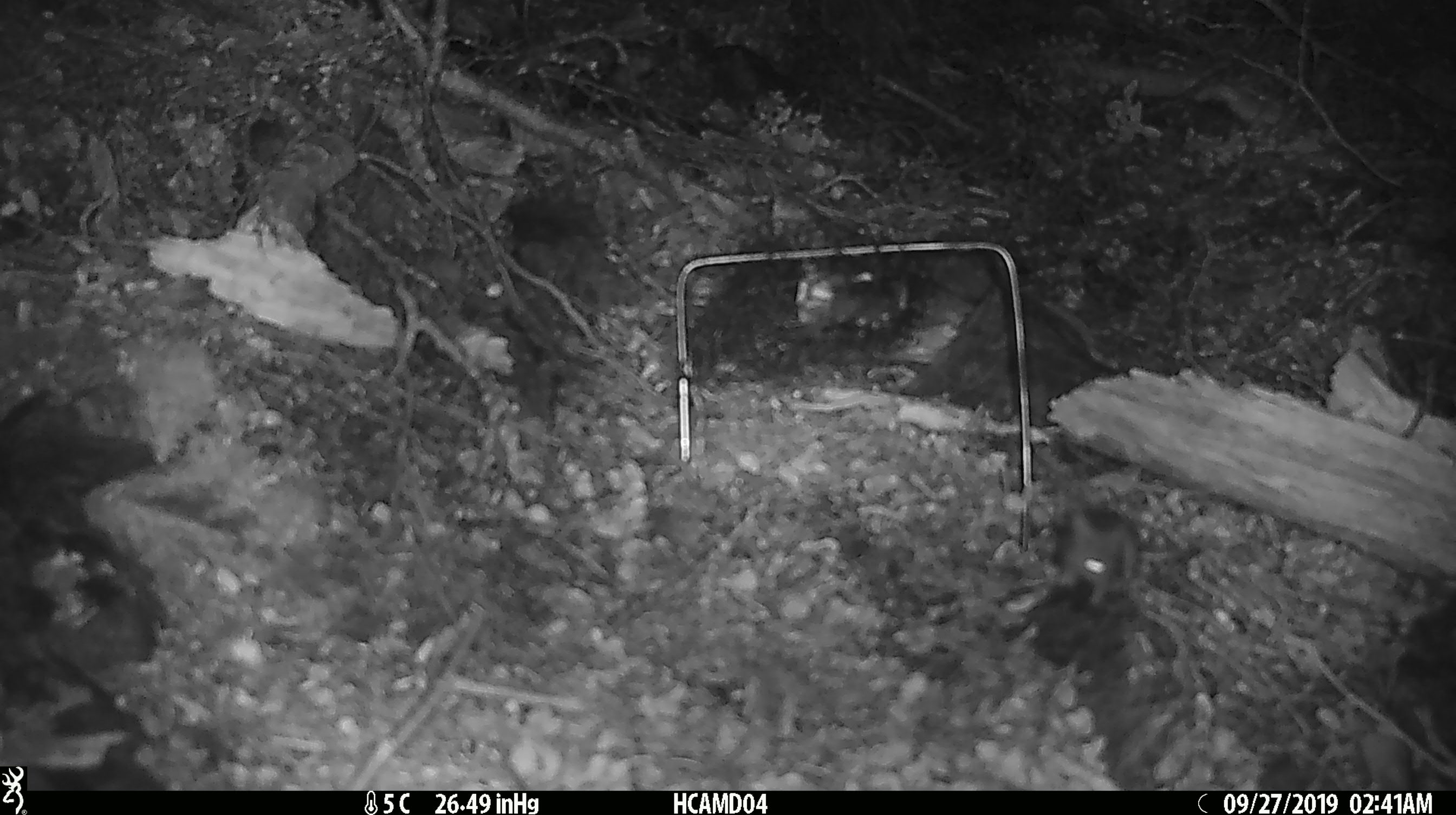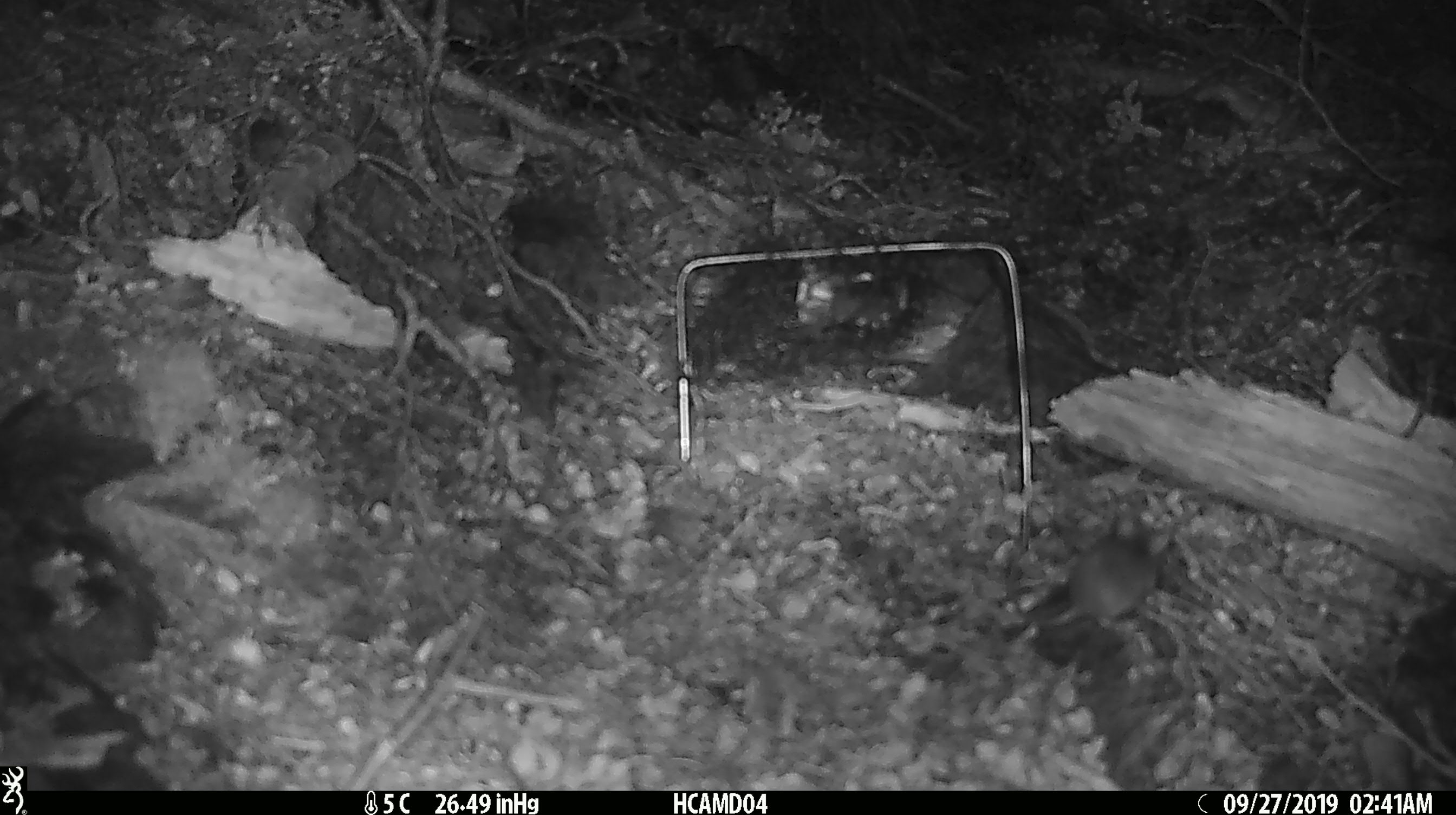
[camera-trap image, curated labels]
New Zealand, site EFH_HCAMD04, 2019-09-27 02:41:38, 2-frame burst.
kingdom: Animalia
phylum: Chordata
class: Mammalia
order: Rodentia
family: Muridae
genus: Mus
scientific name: Mus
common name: mouse